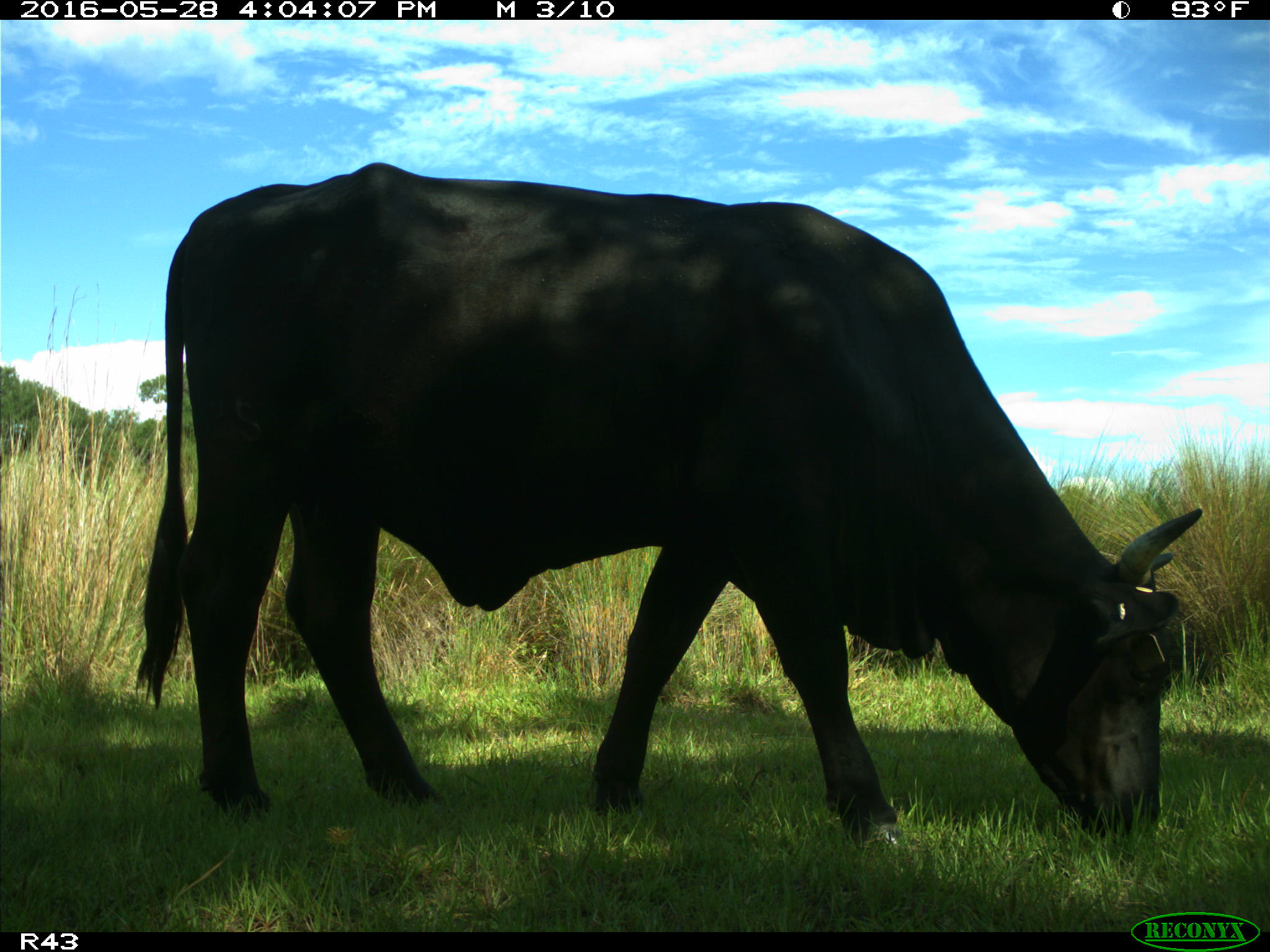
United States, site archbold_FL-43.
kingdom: Animalia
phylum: Chordata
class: Mammalia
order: Artiodactyla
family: Bovidae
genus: Bos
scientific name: Bos taurus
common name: domestic cow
Bos taurus (domestic cow).